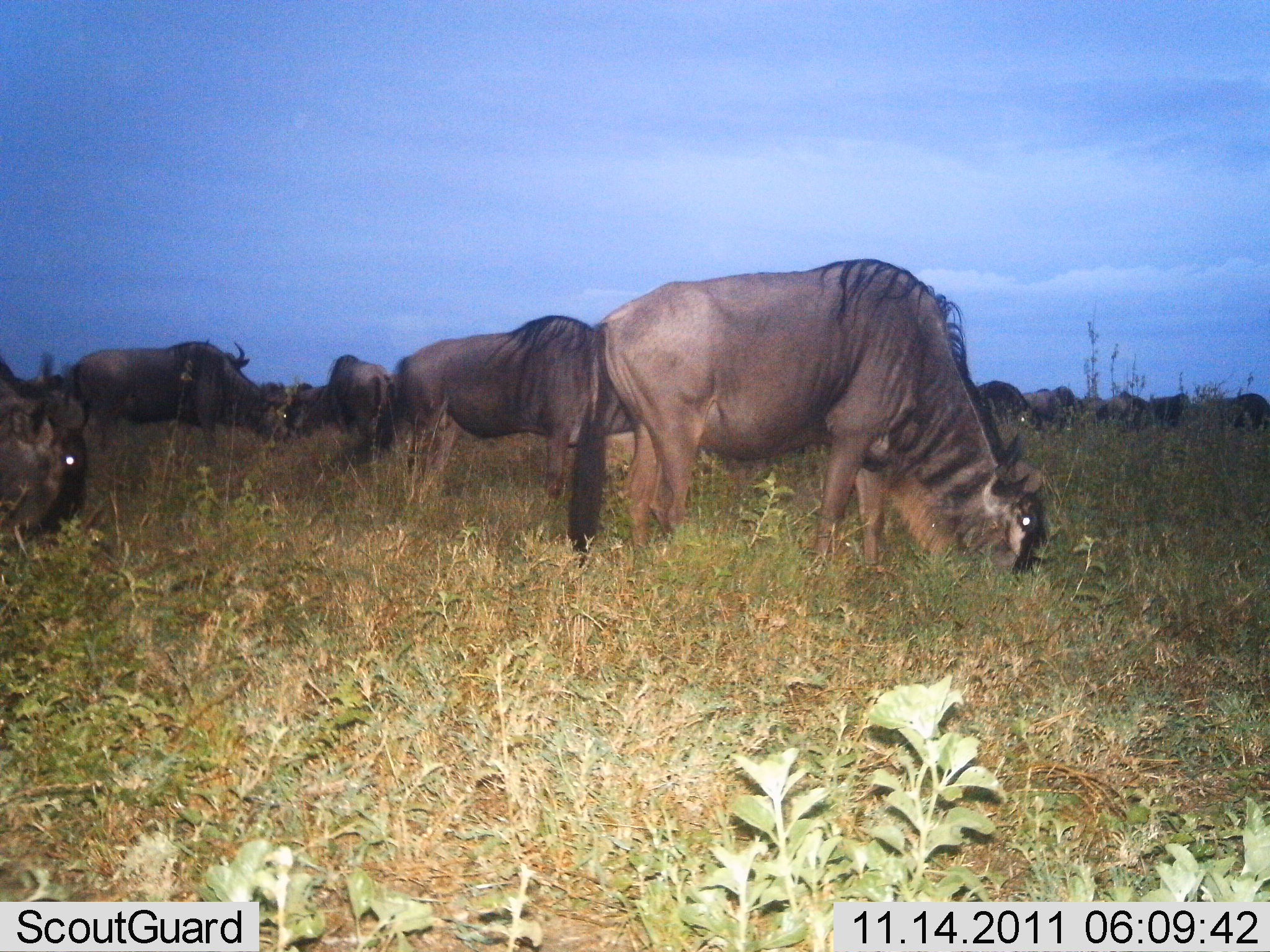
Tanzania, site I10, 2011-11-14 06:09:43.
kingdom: Animalia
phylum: Chordata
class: Mammalia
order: Artiodactyla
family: Bovidae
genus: Connochaetes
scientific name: Connochaetes taurinus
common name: blue wildebeest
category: wildebeest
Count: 11-50.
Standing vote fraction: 27%.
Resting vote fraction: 0%.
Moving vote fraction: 0%.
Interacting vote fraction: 7%.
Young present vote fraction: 0%.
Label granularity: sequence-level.